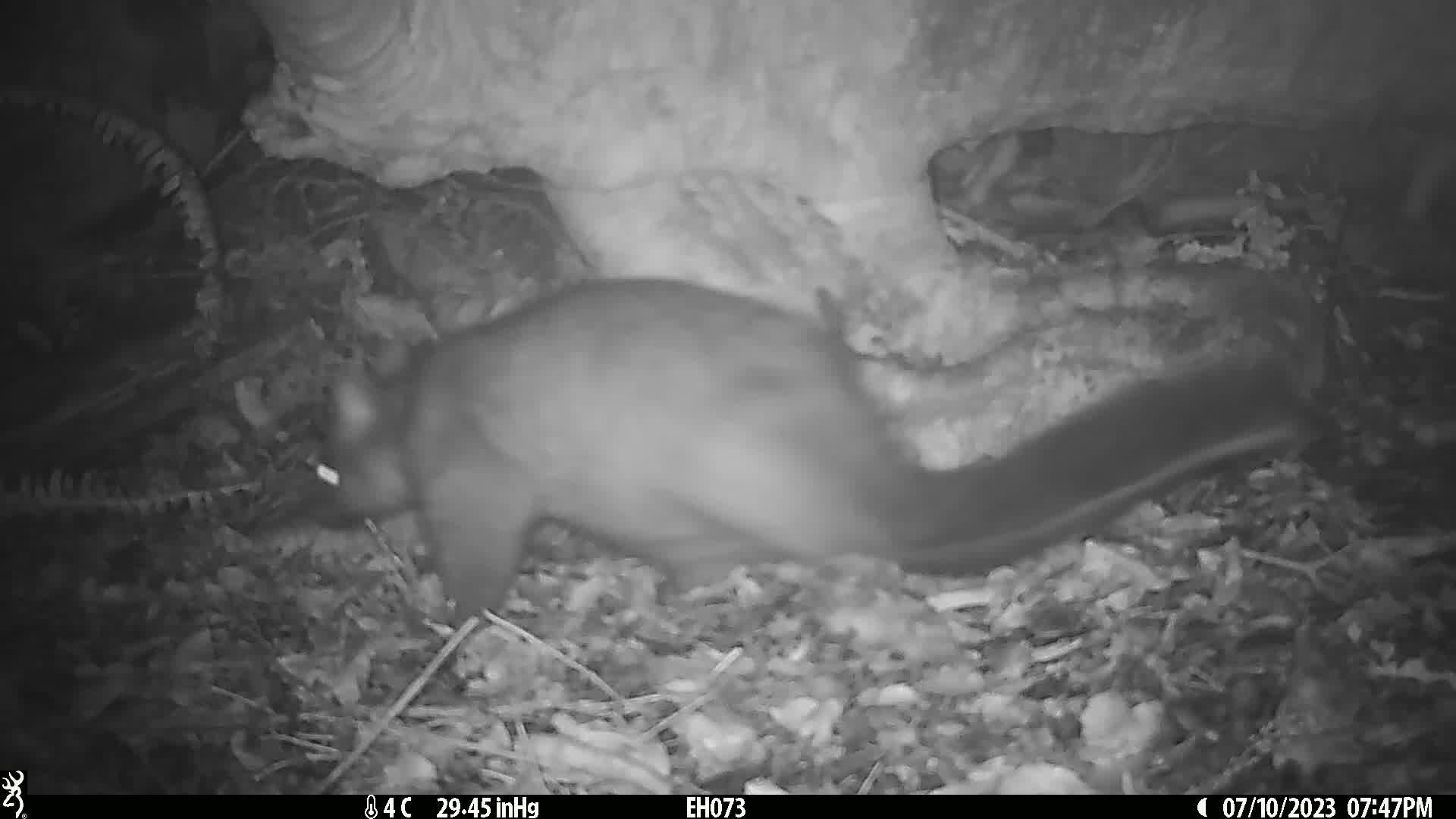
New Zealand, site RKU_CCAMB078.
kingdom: Animalia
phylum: Chordata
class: Mammalia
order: Diprotodontia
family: Phalangeridae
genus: Trichosurus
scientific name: Trichosurus vulpecula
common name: common brushtail possum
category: possum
Possum (common brushtail possum) (Trichosurus vulpecula).